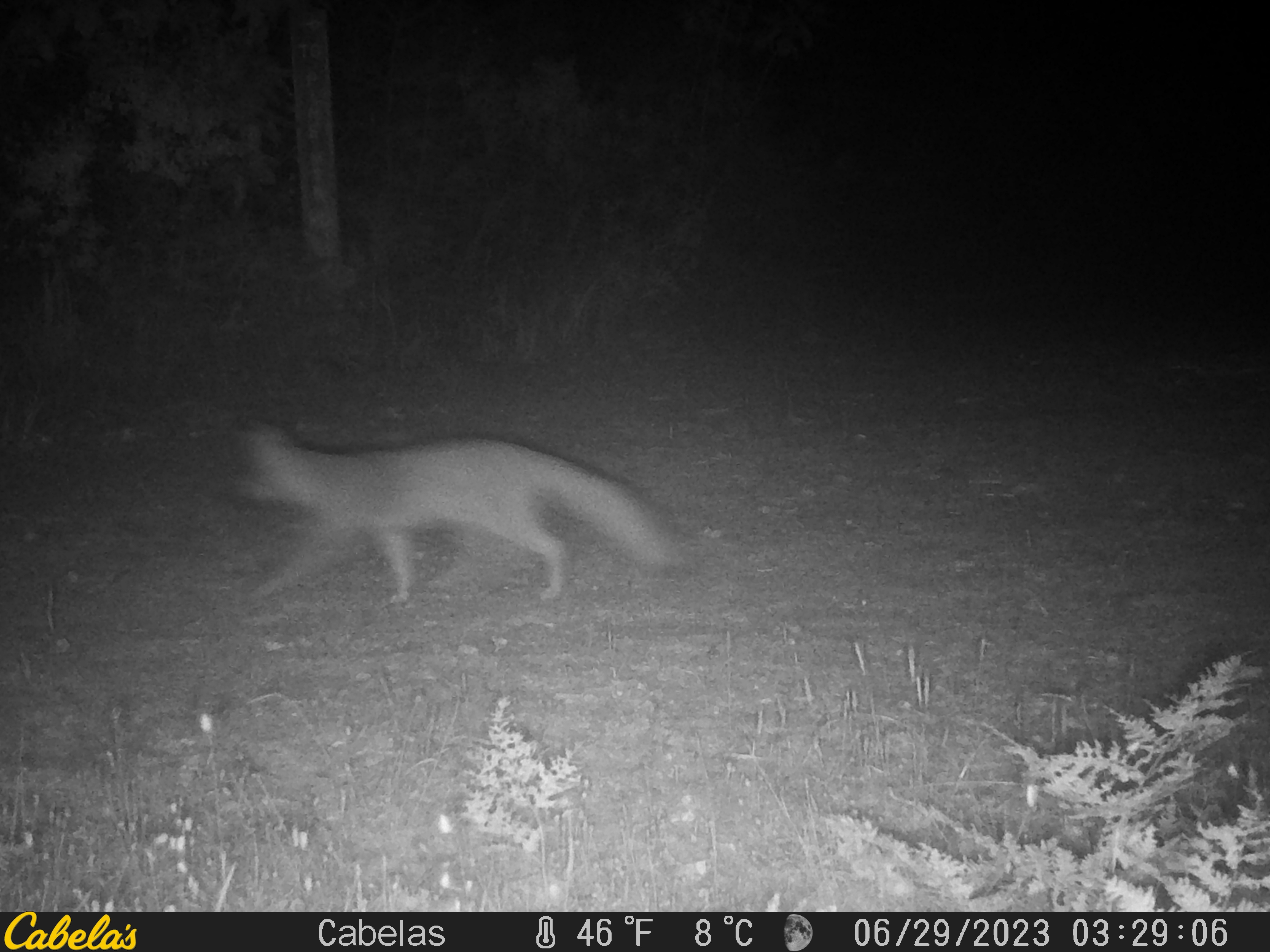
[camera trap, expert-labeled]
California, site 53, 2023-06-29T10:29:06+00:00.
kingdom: Animalia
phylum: Chordata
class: Mammalia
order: Carnivora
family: Canidae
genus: Urocyon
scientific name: Urocyon cinereoargenteus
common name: gray fox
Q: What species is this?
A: Gray fox (Urocyon cinereoargenteus).